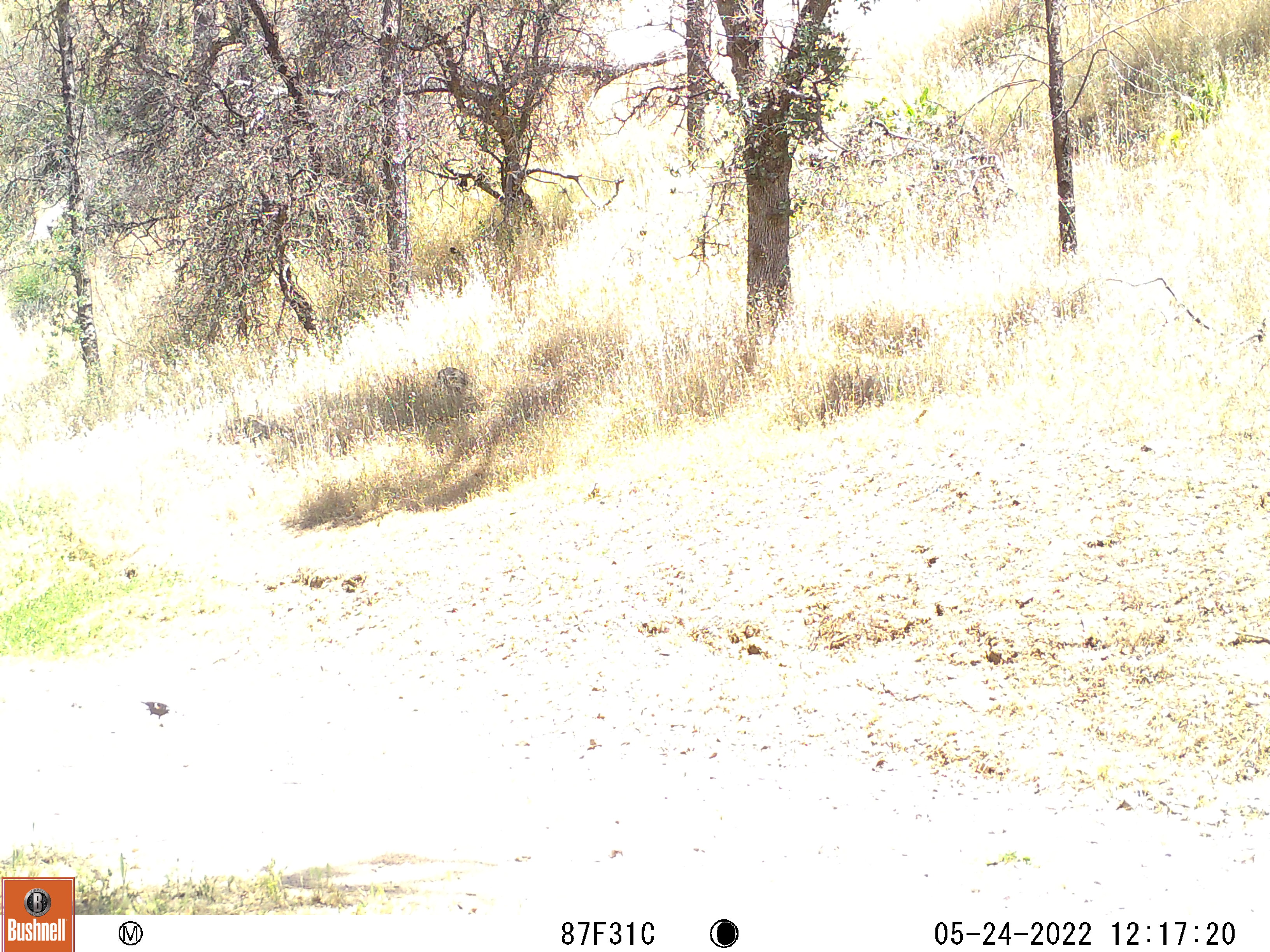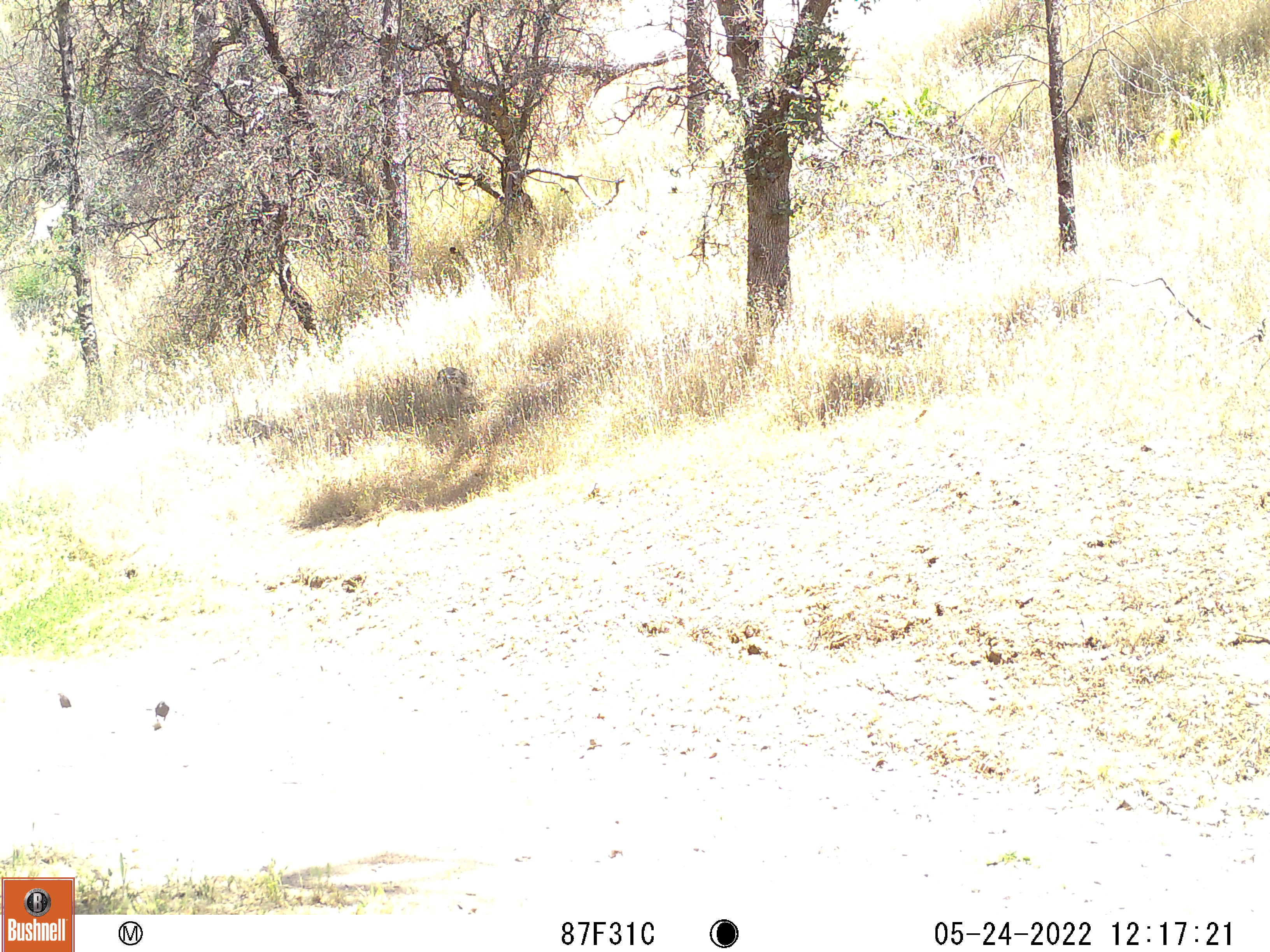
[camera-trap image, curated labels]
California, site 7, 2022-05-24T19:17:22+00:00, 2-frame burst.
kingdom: Animalia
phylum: Chordata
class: Aves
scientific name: Aves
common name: bird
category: unknown bird